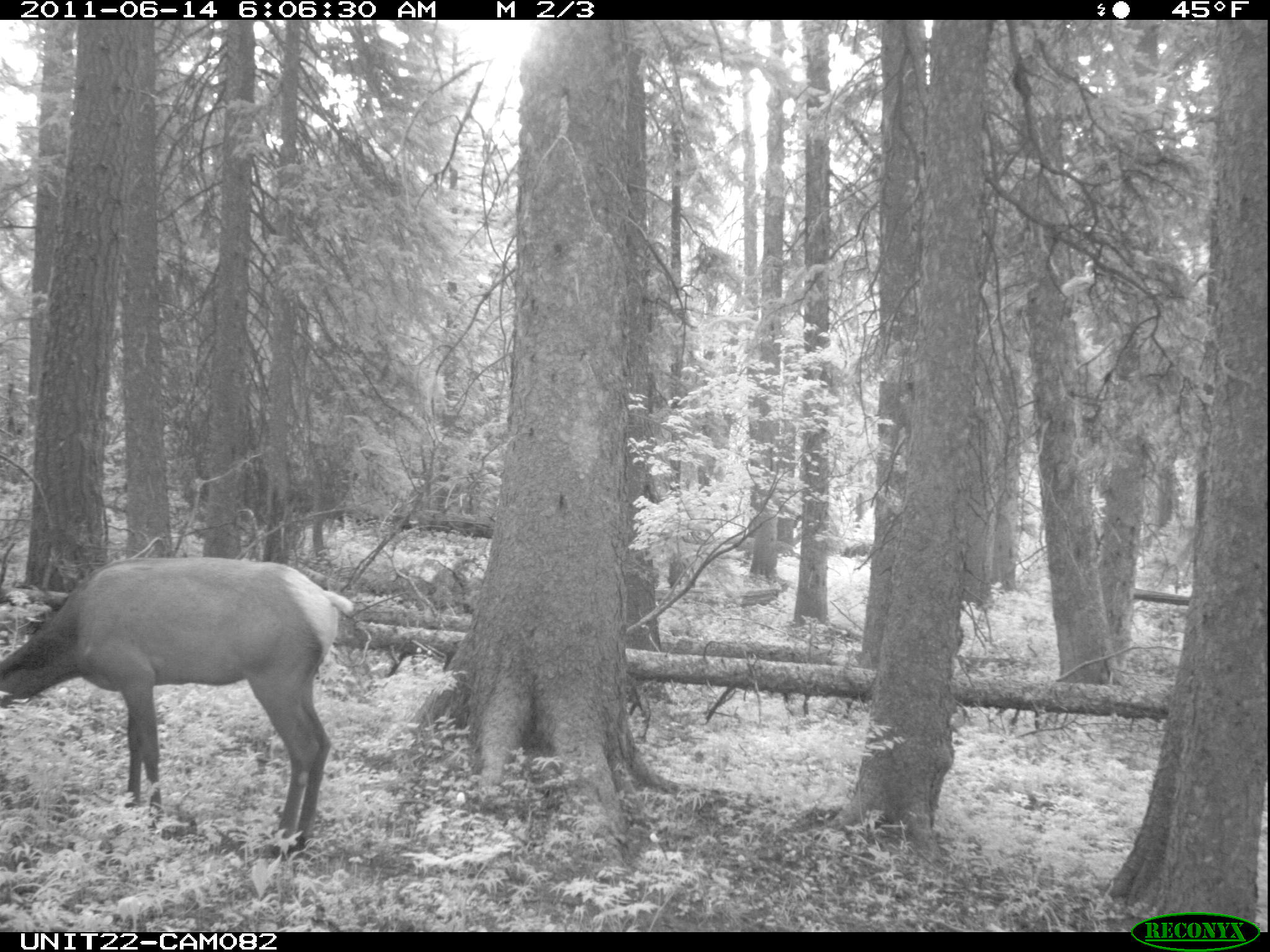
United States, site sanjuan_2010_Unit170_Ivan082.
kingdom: Animalia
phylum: Chordata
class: Mammalia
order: Artiodactyla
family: Cervidae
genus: Cervus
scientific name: Cervus elaphus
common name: red deer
Cervus elaphus (red deer).